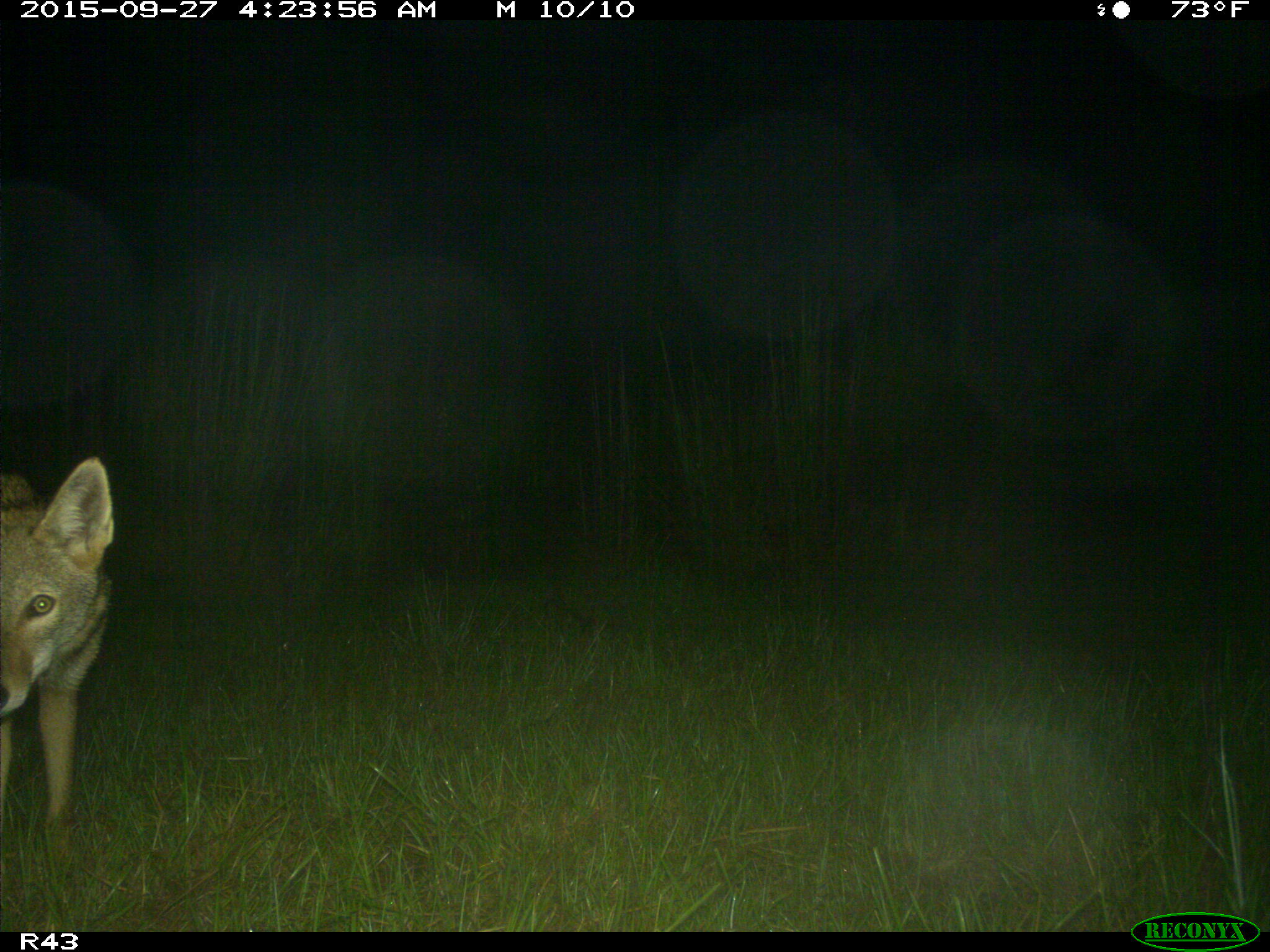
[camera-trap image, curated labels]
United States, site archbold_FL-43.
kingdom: Animalia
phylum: Chordata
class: Mammalia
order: Carnivora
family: Canidae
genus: Canis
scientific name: Canis latrans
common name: coyote